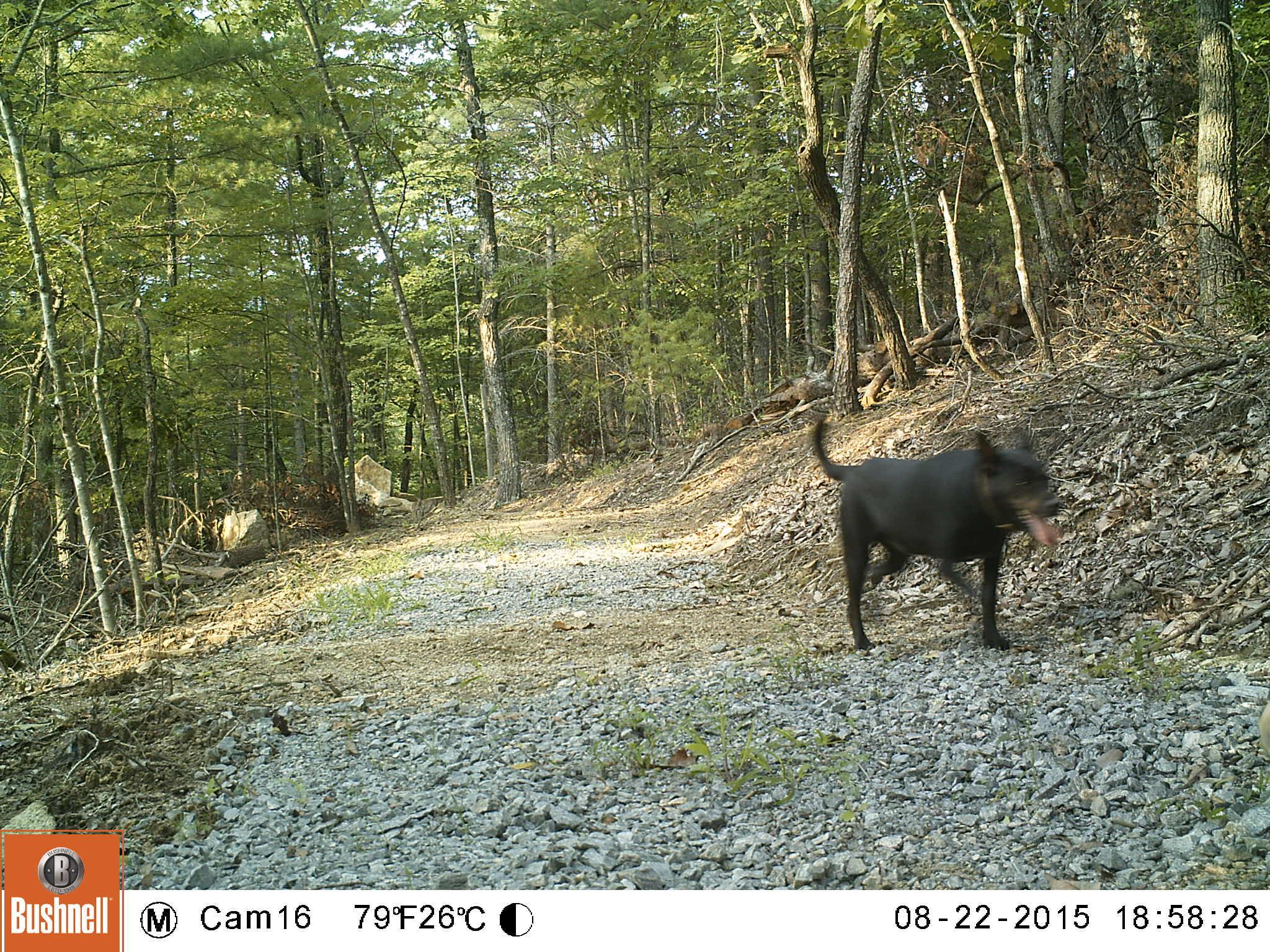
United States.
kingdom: Animalia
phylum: Chordata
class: Mammalia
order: Carnivora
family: Canidae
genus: Canis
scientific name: Canis familiaris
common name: domestic dog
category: Dog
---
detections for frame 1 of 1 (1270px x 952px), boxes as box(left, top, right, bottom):
Dog: box(810, 412, 1075, 656)